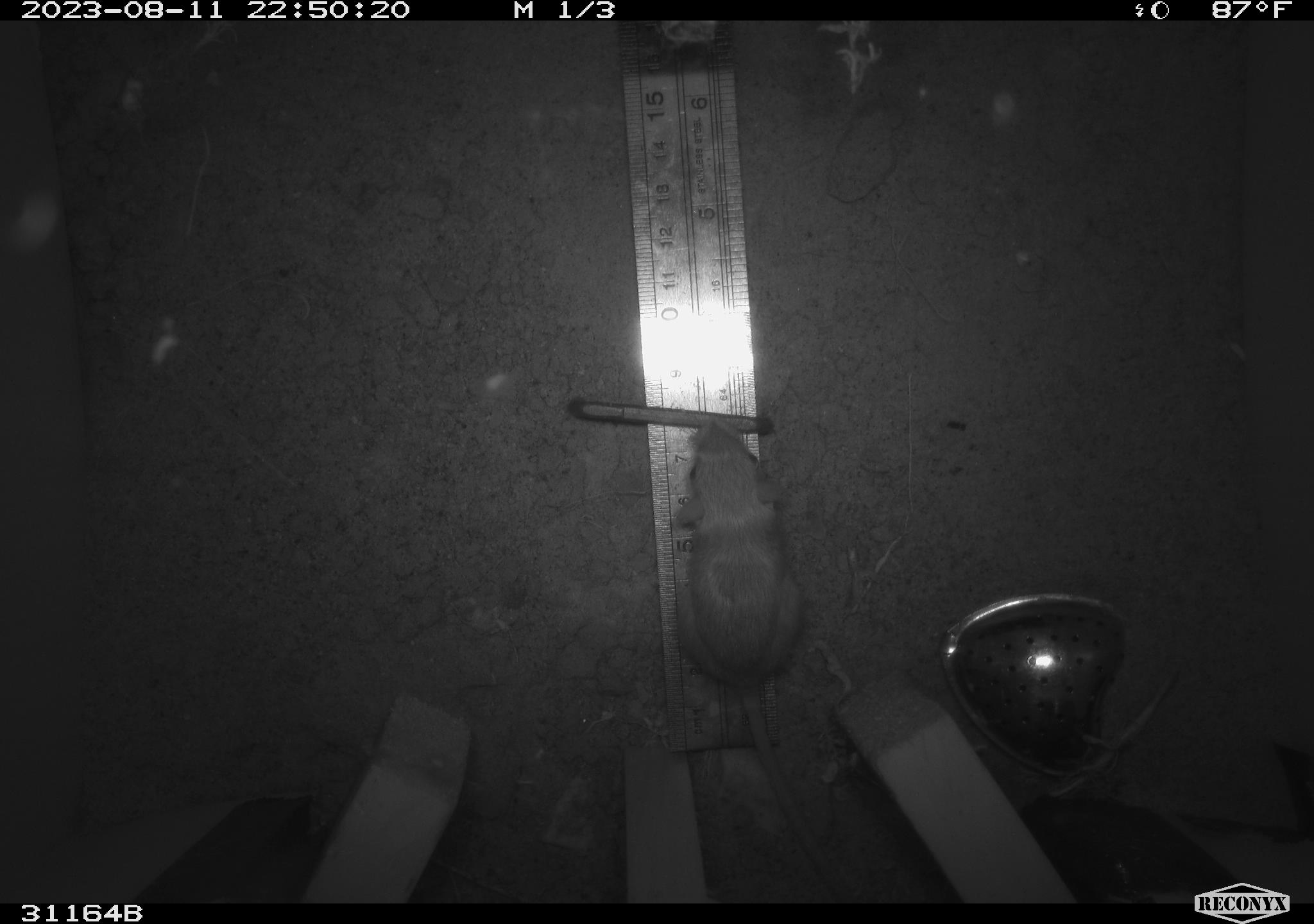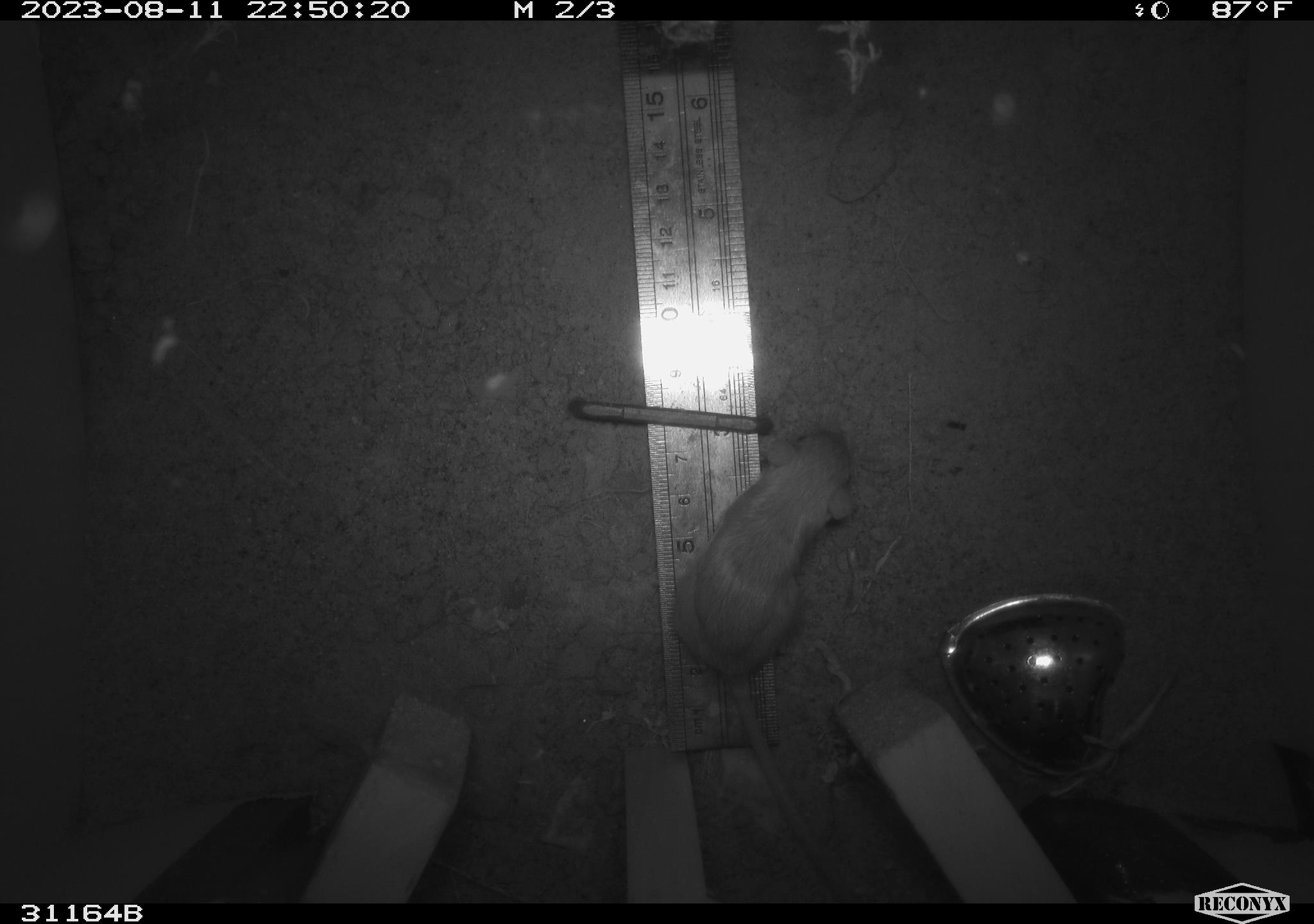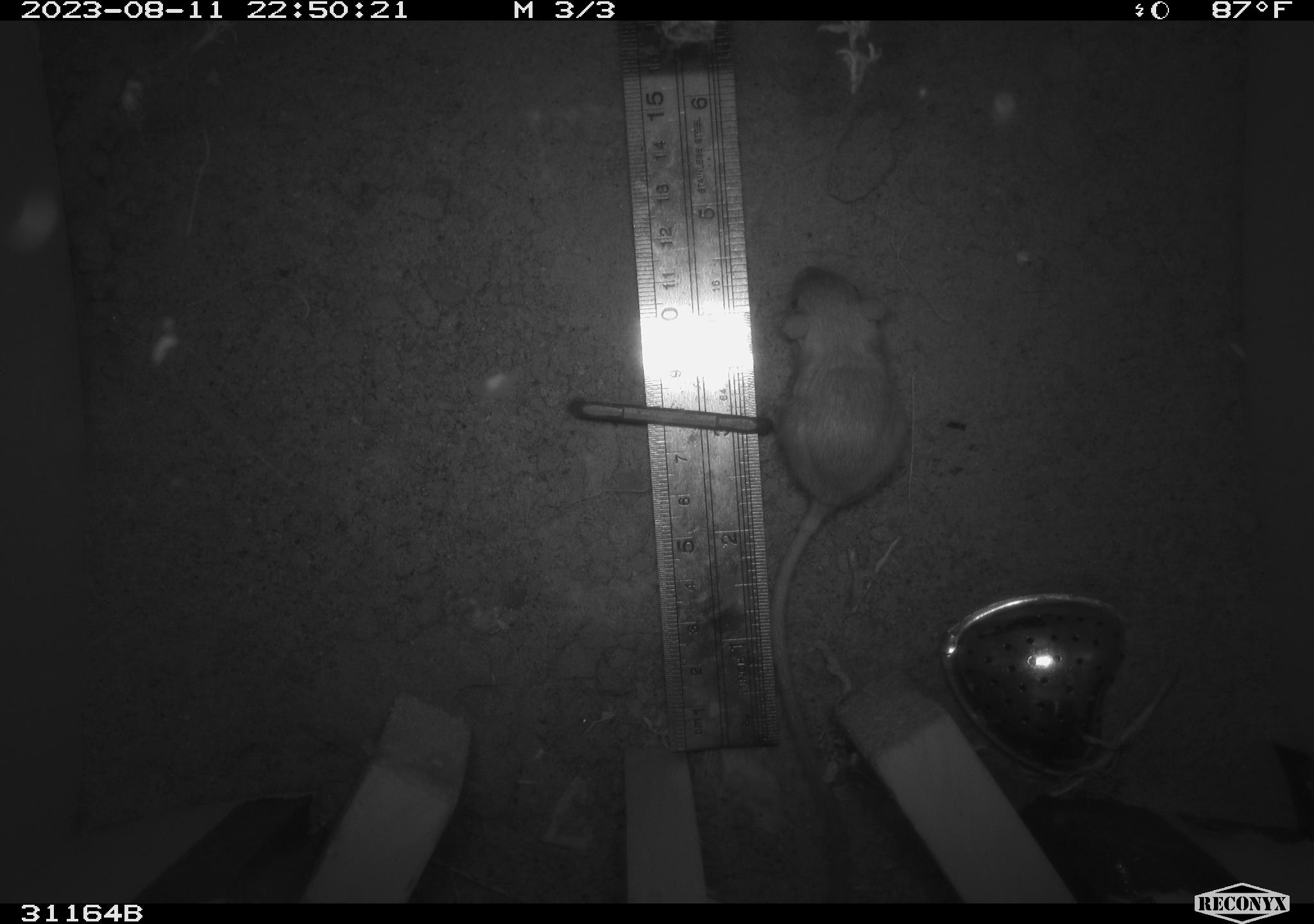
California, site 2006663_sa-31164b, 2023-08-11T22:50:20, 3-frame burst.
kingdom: Animalia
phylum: Chordata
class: Mammalia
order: Rodentia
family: Heteromyidae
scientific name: Heteromyidae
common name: kangaroo rats and pocket mice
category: heteromyidae family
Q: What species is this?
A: Heteromyidae family (kangaroo rats and pocket mice) (Heteromyidae).